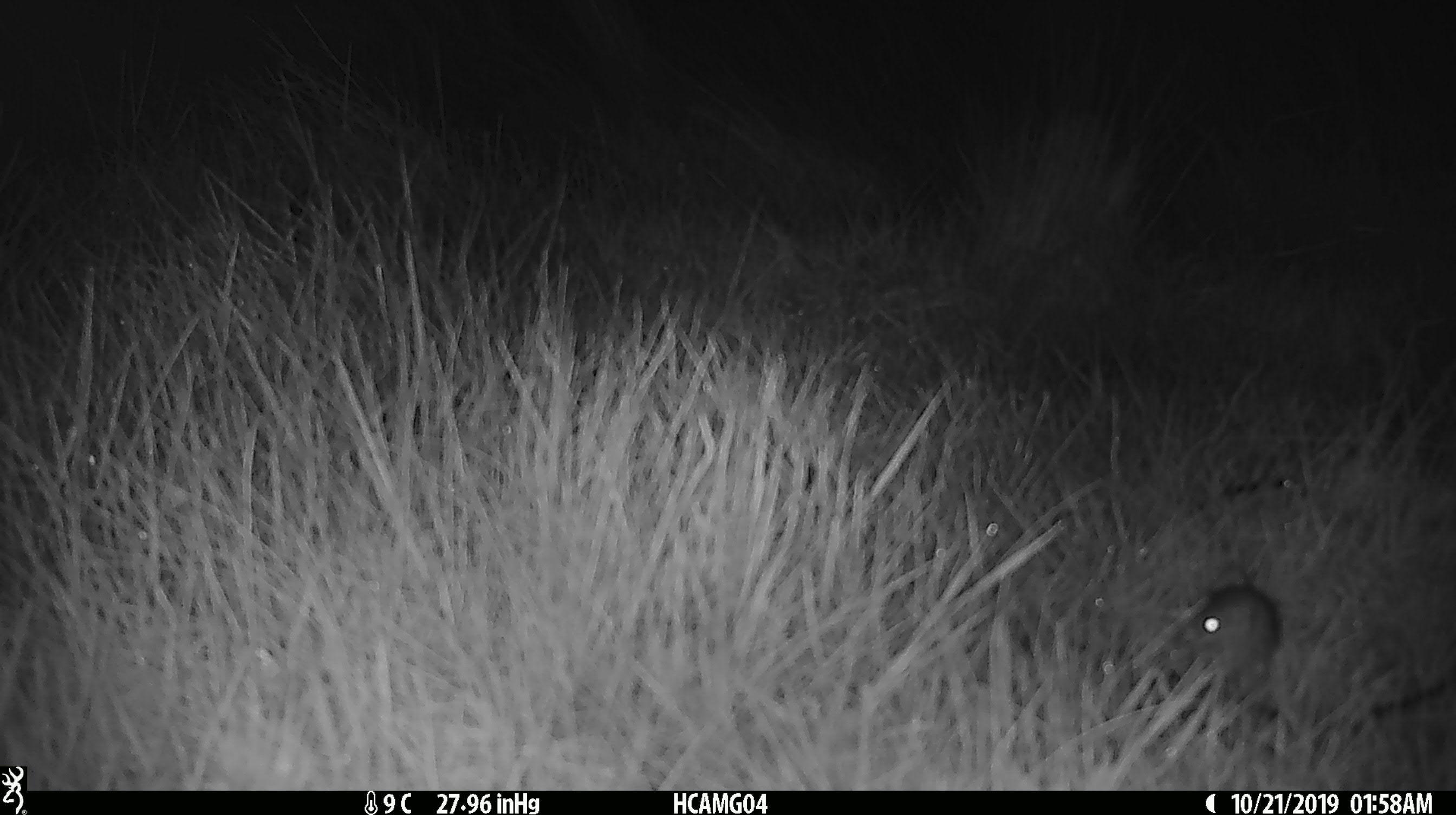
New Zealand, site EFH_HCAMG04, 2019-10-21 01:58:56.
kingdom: Animalia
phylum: Chordata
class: Mammalia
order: Rodentia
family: Muridae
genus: Mus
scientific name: Mus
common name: mouse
Mouse (Mus).